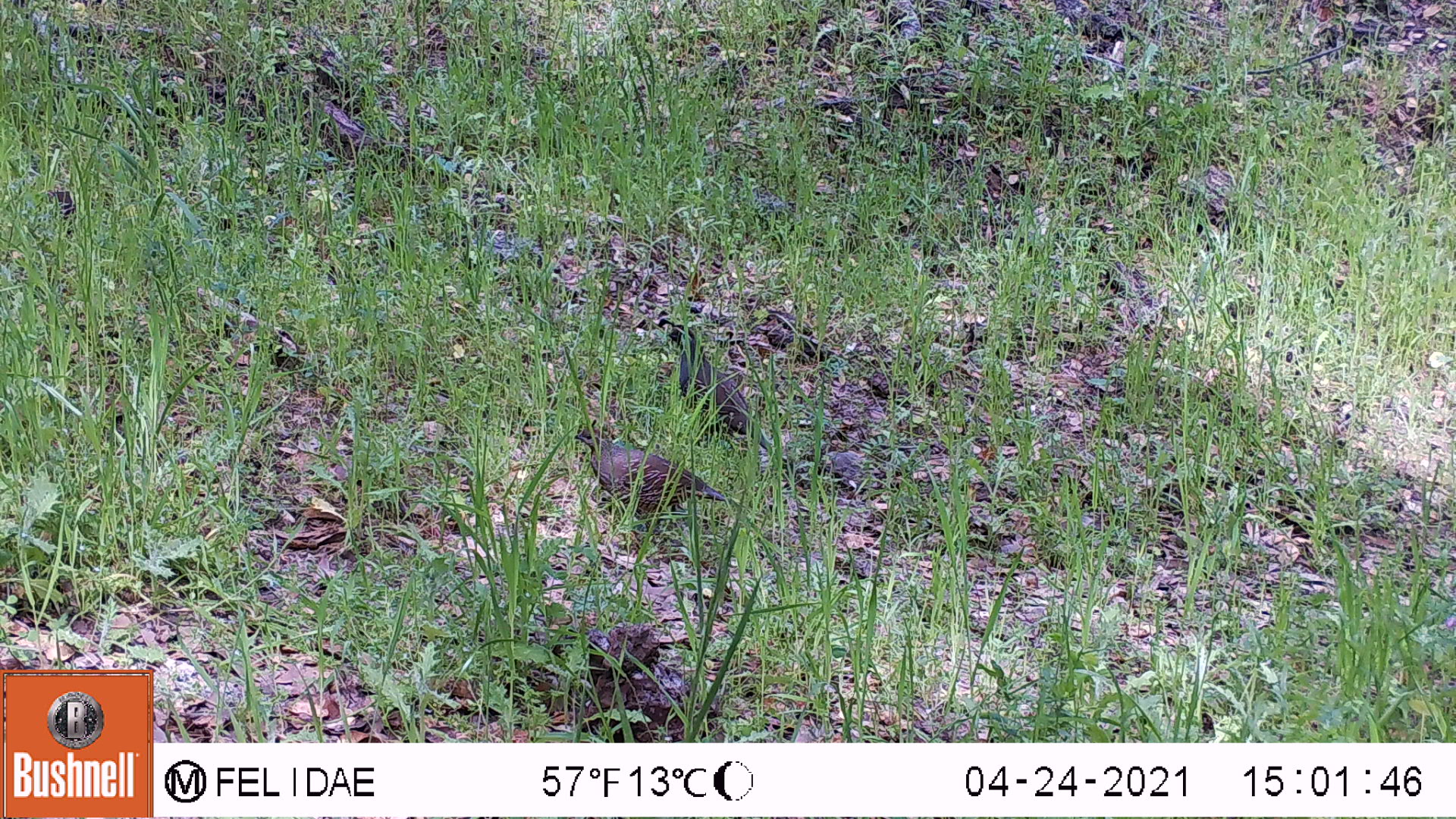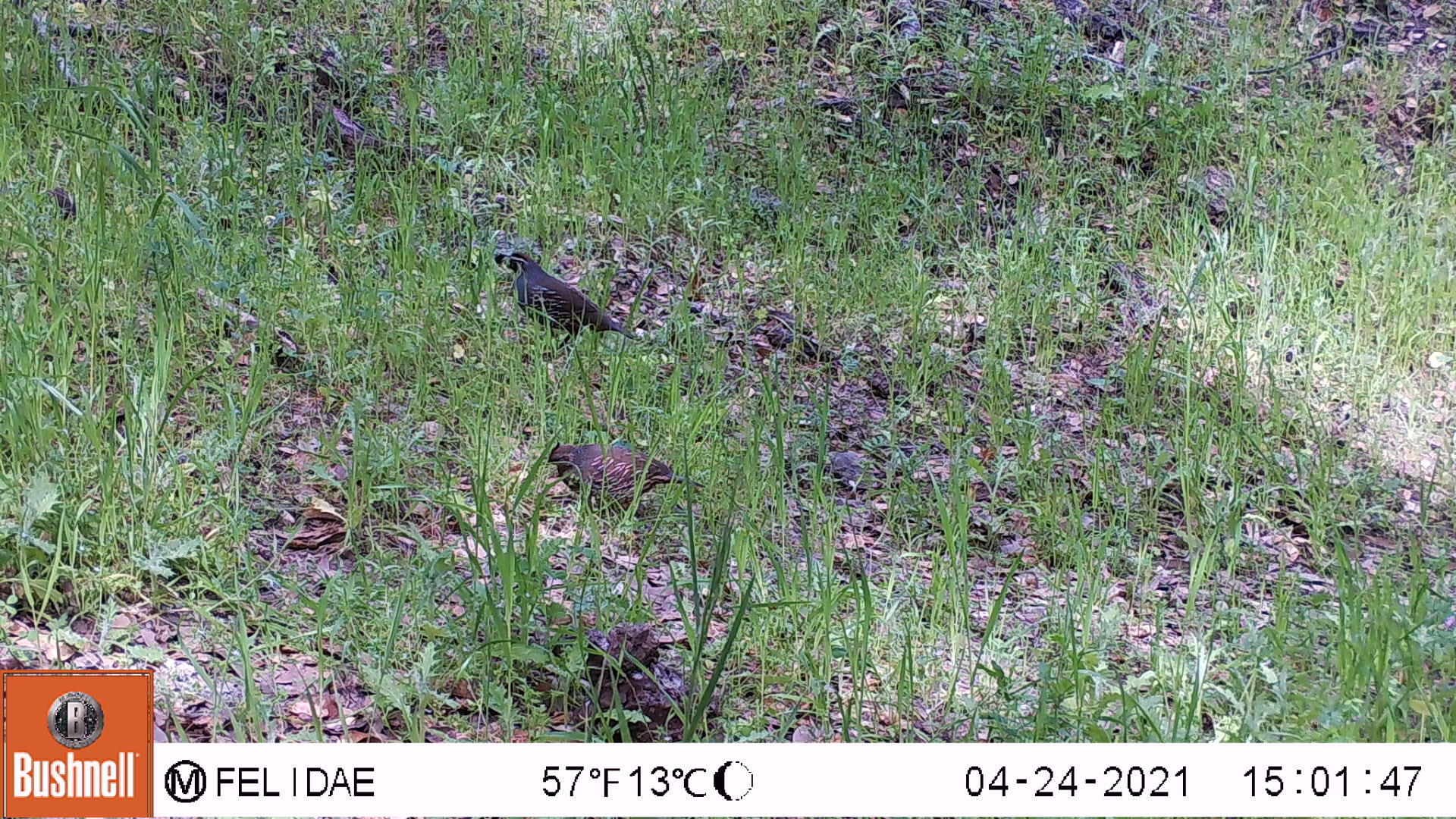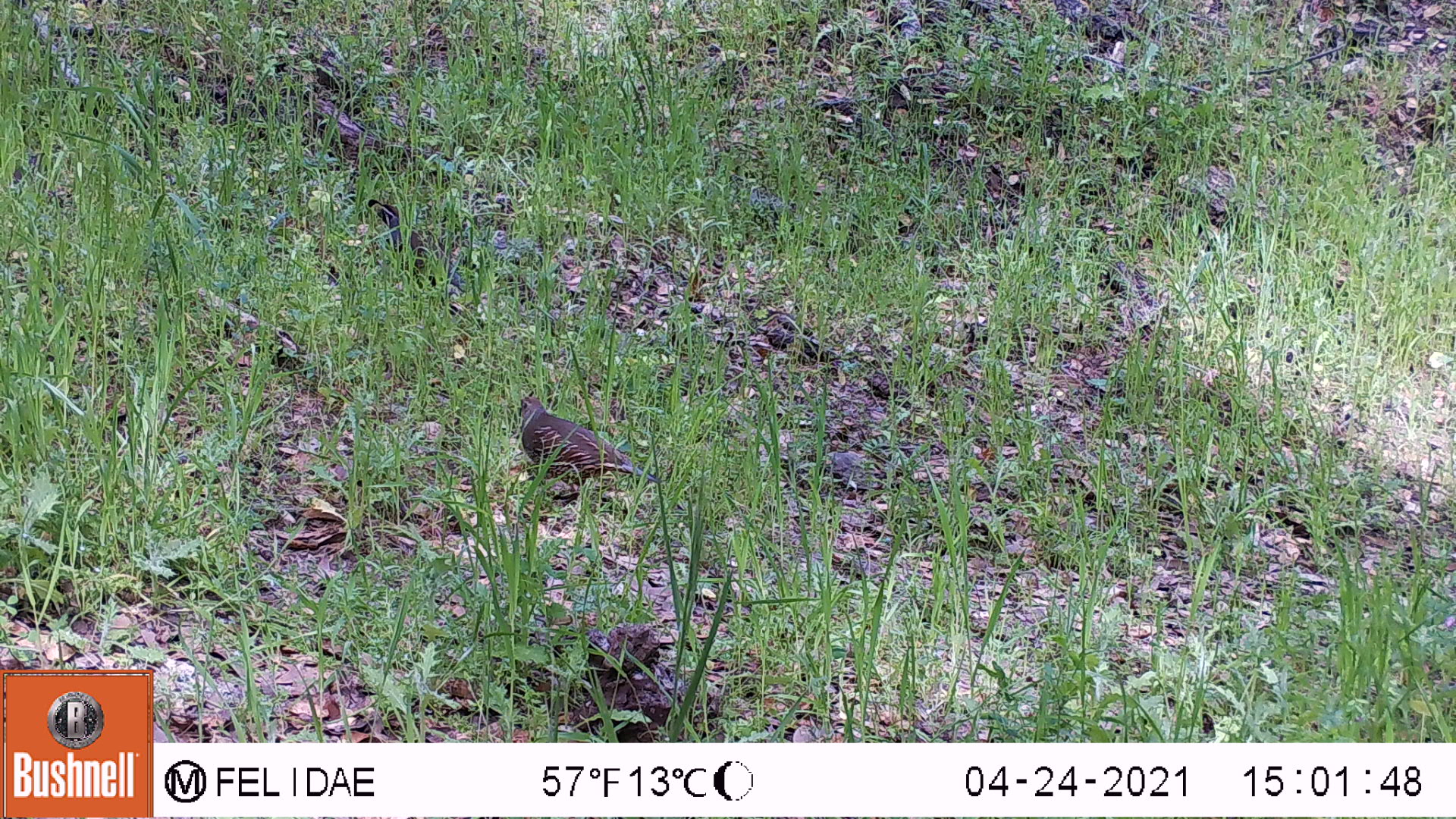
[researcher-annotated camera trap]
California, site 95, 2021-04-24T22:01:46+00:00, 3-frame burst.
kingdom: Animalia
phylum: Chordata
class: Aves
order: Galliformes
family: Odontophoridae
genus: Callipepla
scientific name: Callipepla californica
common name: california quail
California quail (Callipepla californica).